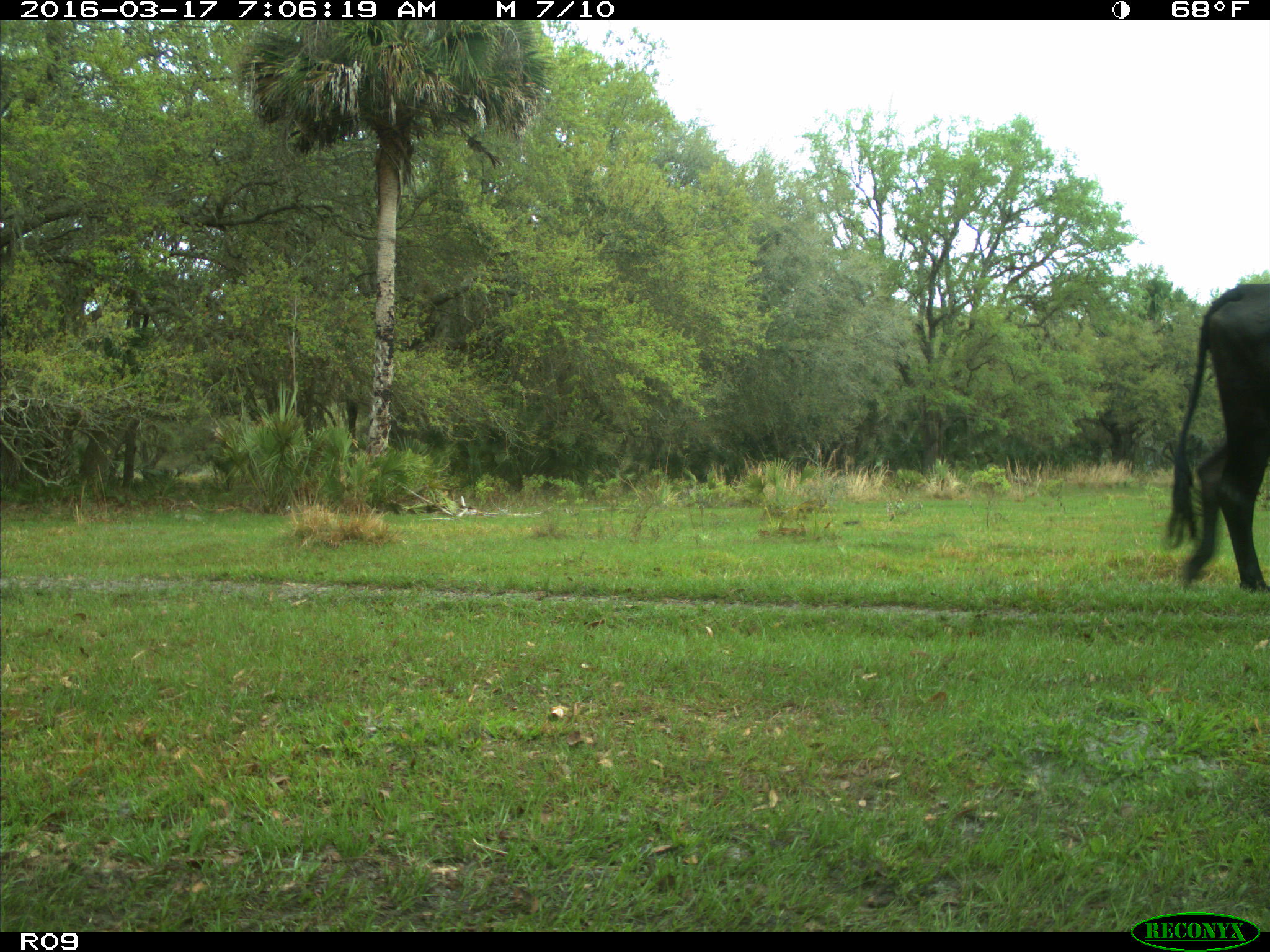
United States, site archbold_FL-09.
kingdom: Animalia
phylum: Chordata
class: Mammalia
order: Artiodactyla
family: Bovidae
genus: Bos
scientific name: Bos taurus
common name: domestic cow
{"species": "Bos taurus (domestic cow)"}